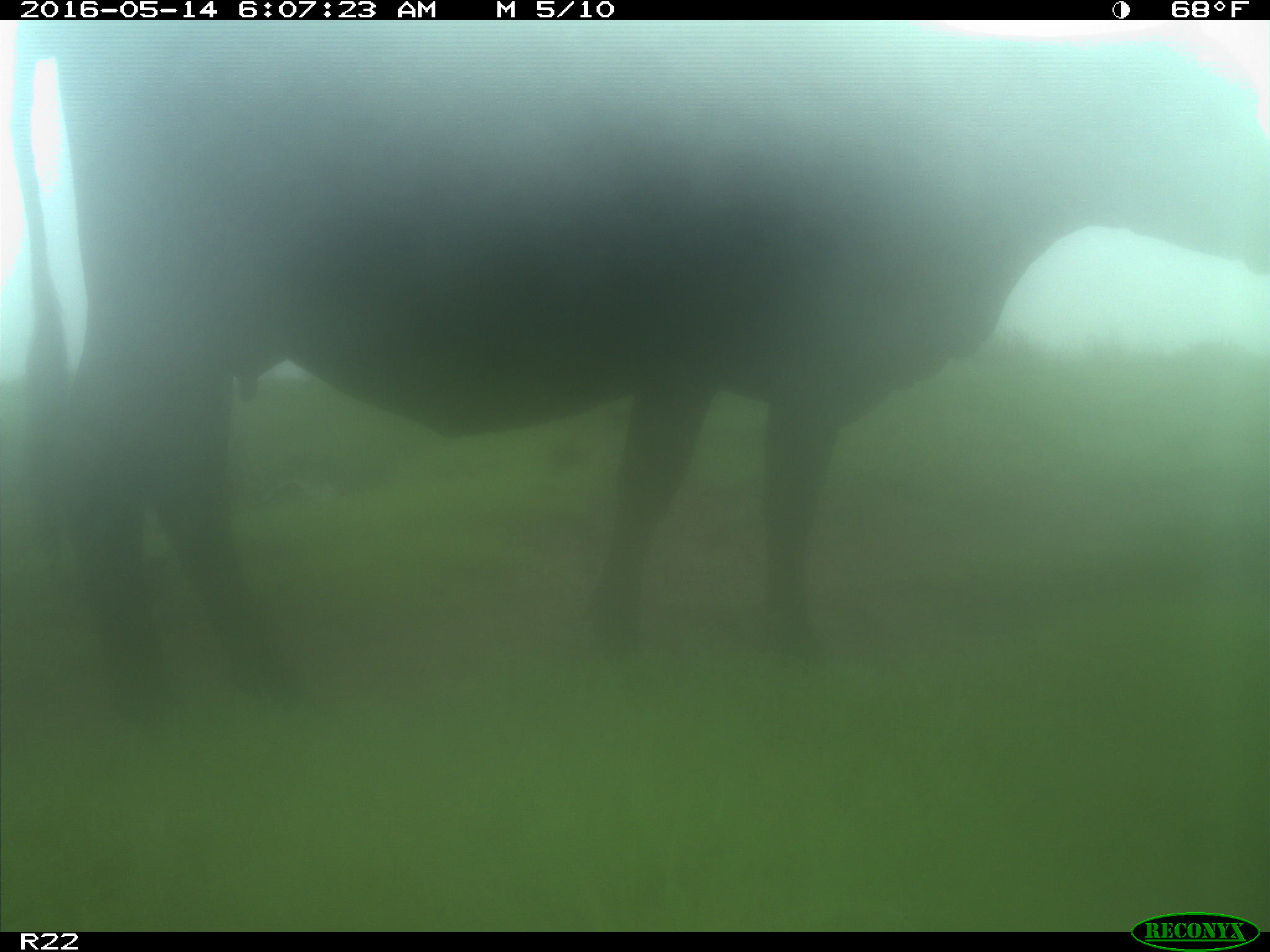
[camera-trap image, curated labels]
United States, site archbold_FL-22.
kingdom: Animalia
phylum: Chordata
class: Mammalia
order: Artiodactyla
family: Bovidae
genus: Bos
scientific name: Bos taurus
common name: domestic cow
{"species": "Bos taurus (domestic cow)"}